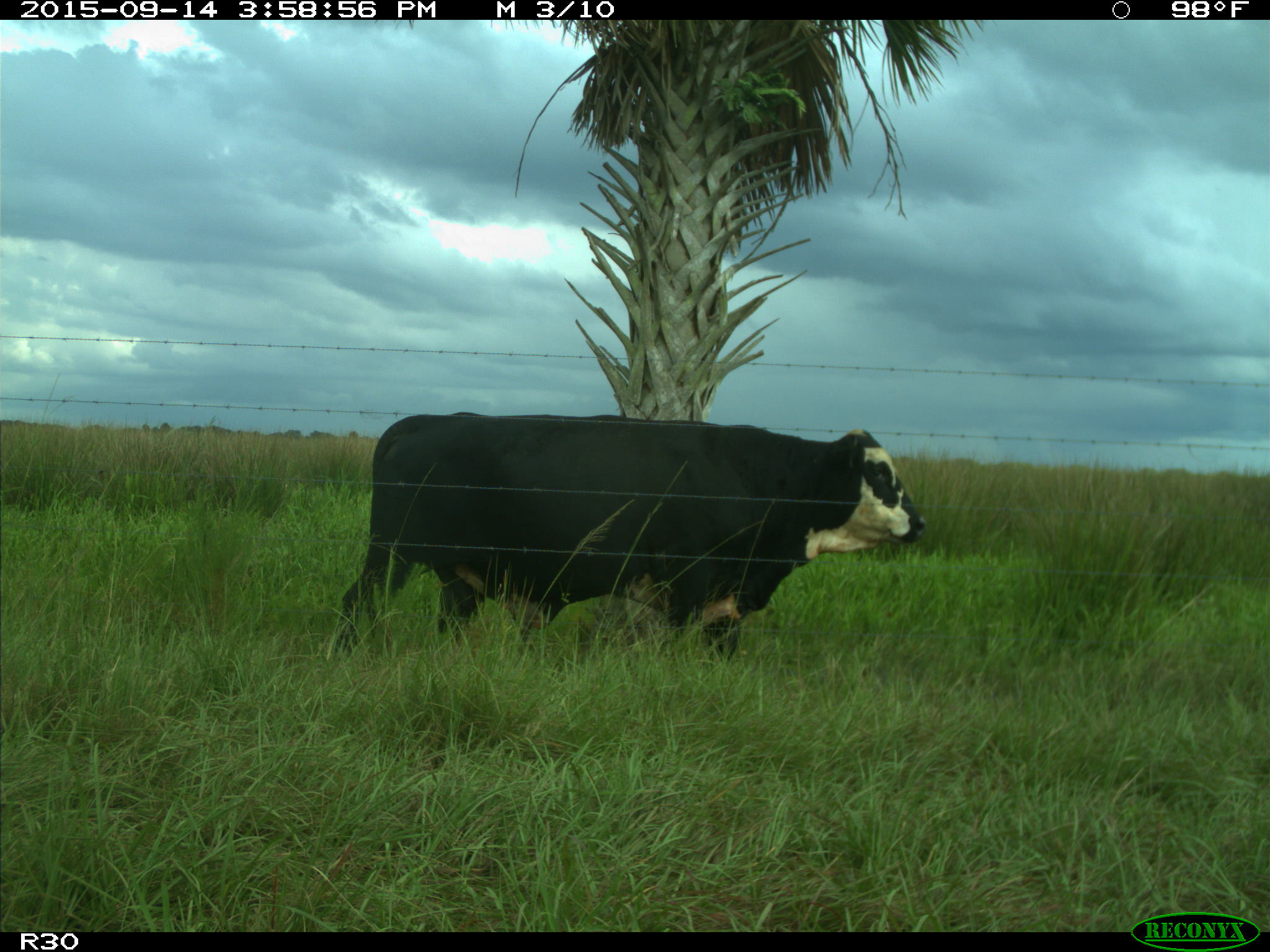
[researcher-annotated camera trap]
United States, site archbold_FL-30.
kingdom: Animalia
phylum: Chordata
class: Mammalia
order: Artiodactyla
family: Bovidae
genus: Bos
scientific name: Bos taurus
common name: domestic cow